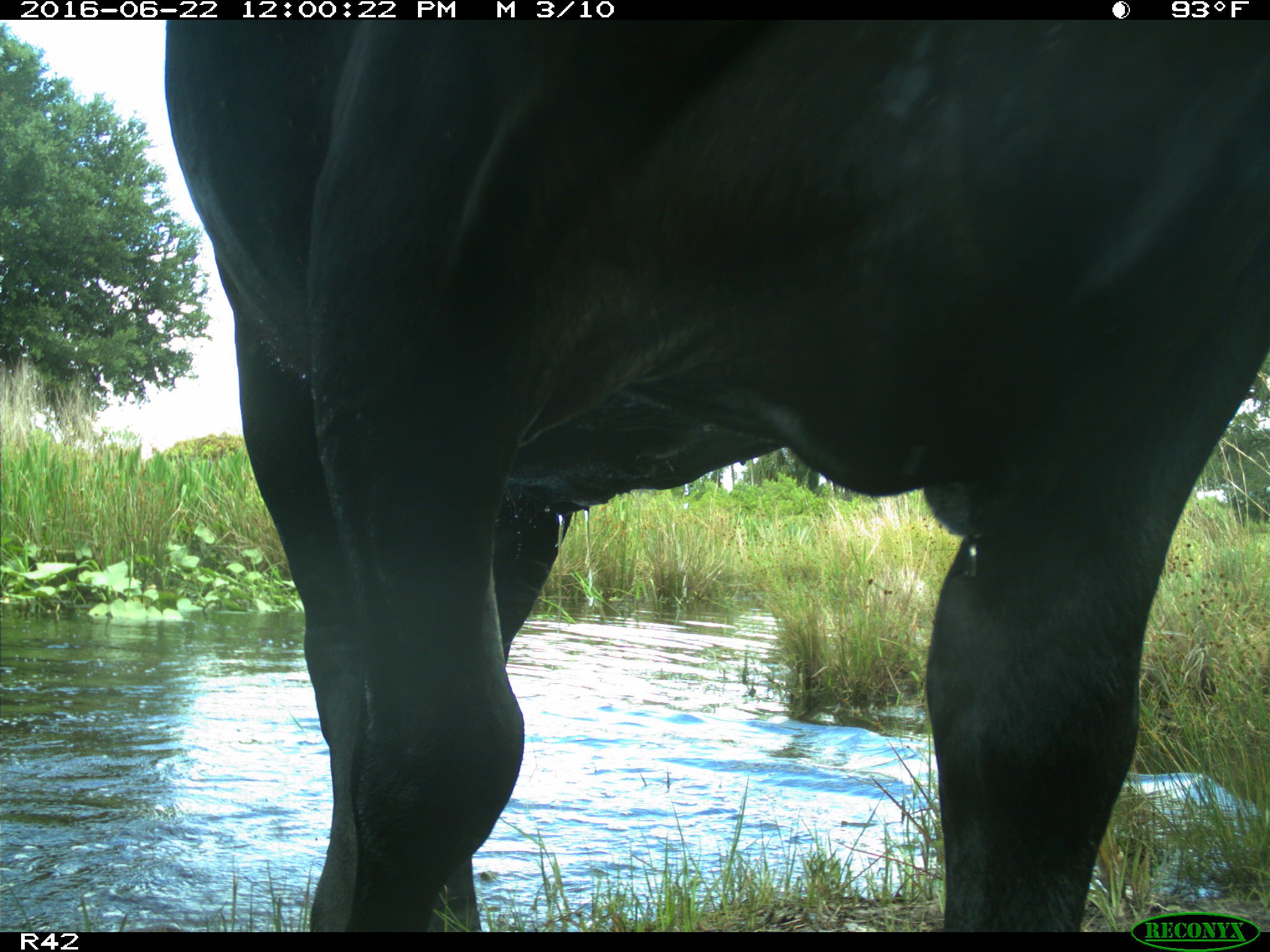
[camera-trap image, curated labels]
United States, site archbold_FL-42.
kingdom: Animalia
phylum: Chordata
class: Mammalia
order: Artiodactyla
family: Bovidae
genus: Bos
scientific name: Bos taurus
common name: domestic cow